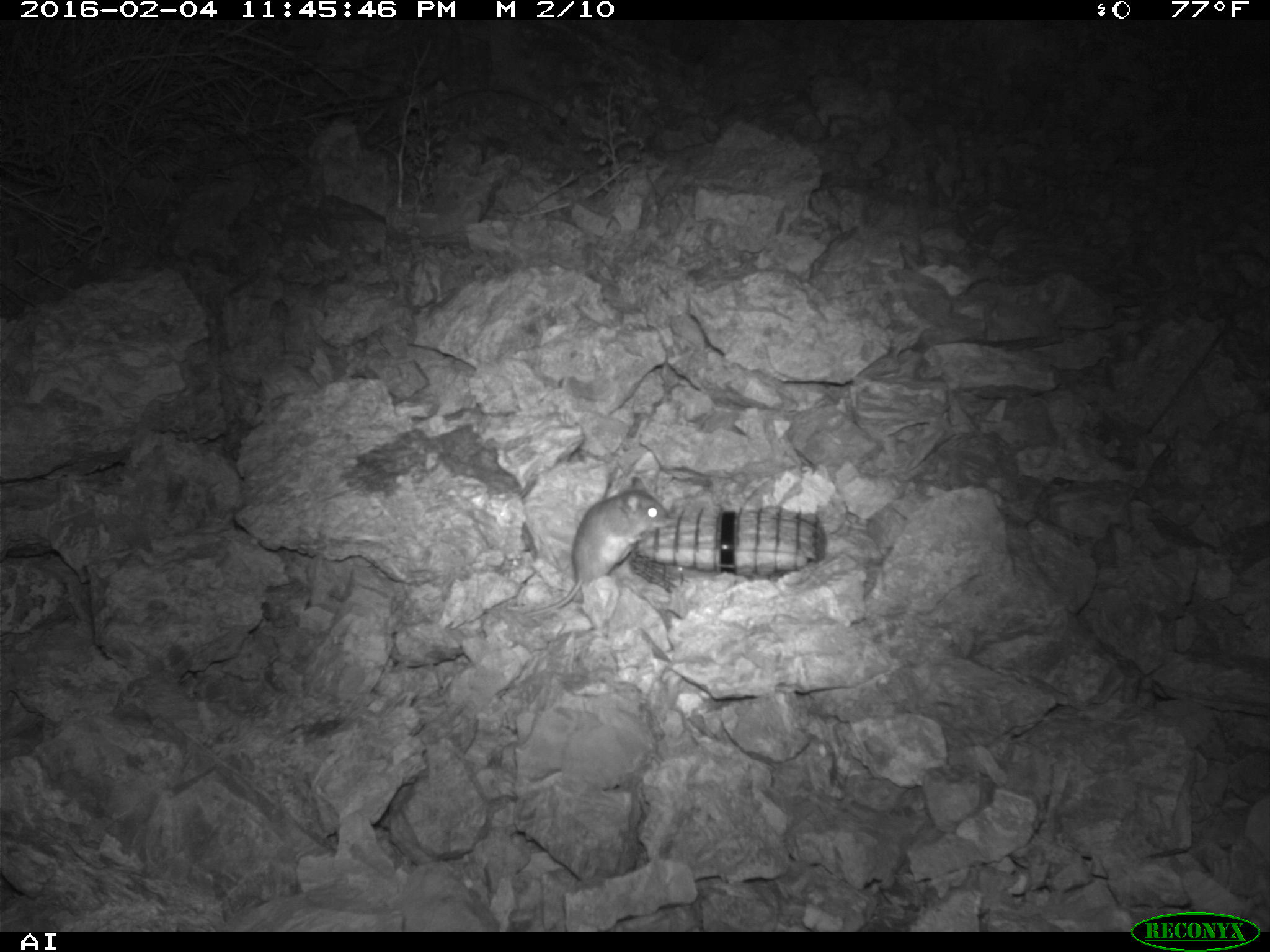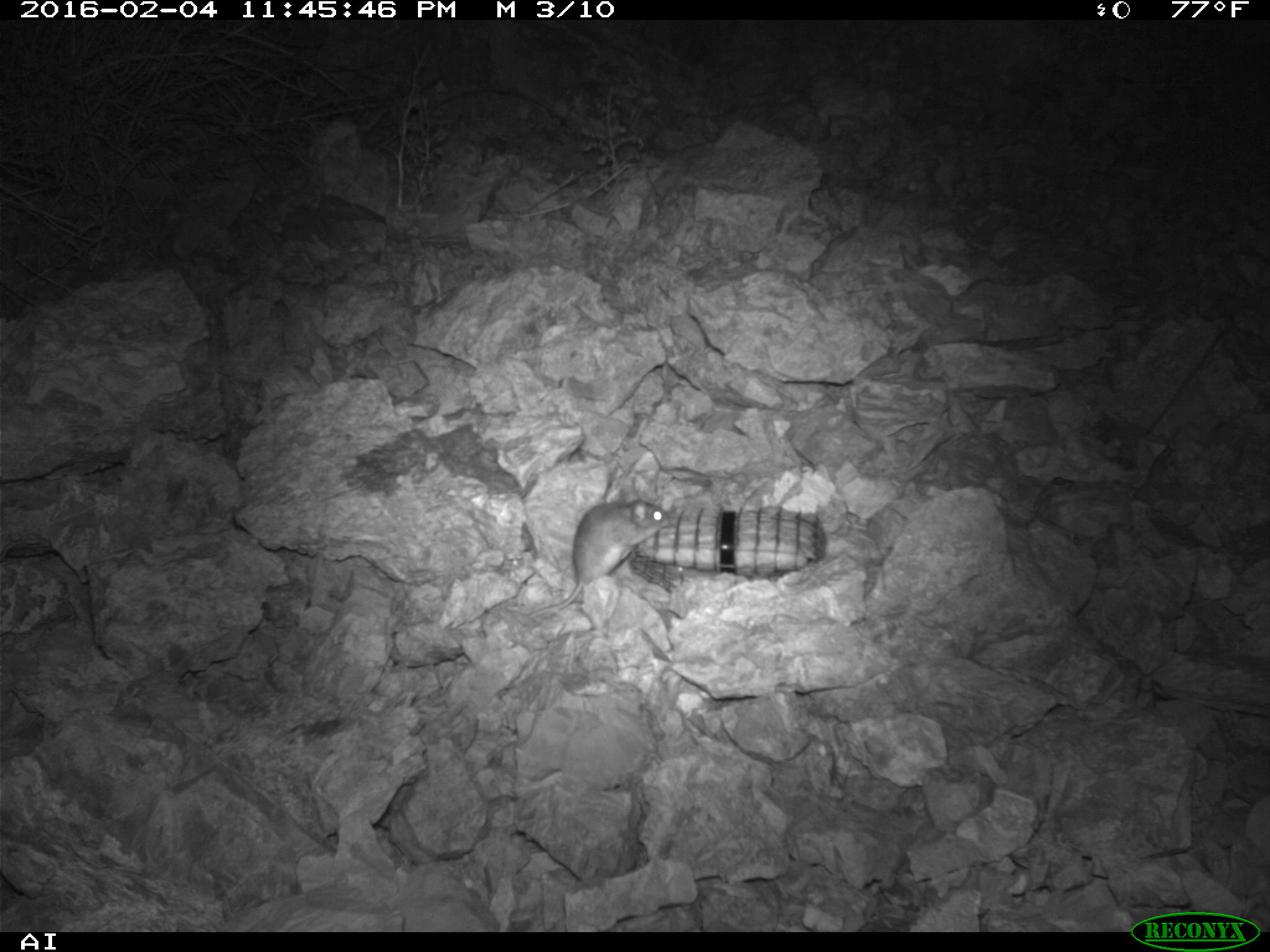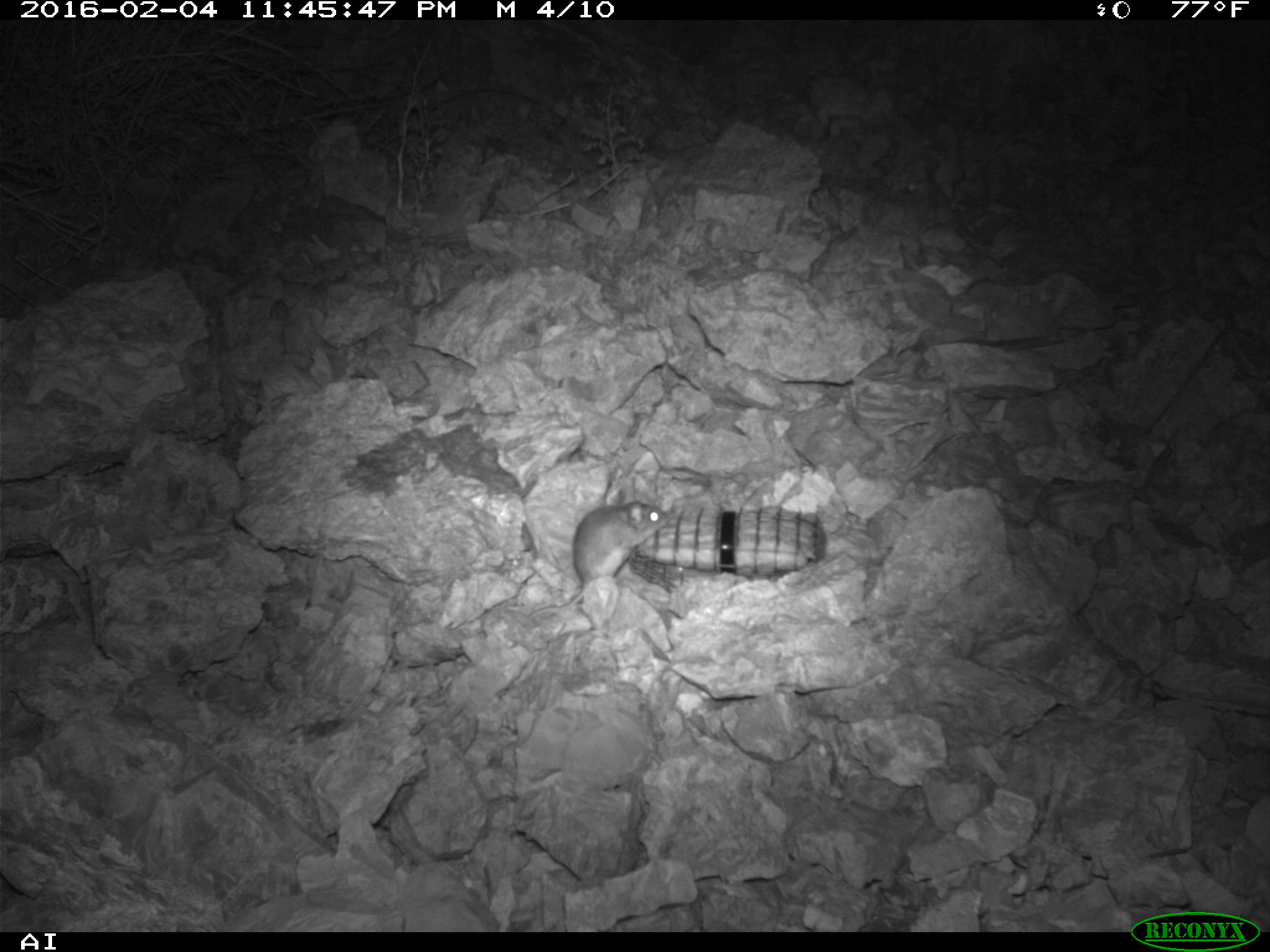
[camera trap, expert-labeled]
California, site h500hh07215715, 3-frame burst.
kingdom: Animalia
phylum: Chordata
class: Mammalia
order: Rodentia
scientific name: Rodentia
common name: rodent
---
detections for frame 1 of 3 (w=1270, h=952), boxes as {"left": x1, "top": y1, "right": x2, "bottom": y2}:
rodent: {"left": 522, "top": 477, "right": 668, "bottom": 617}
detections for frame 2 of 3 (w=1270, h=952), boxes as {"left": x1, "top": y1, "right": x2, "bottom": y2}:
rodent: {"left": 528, "top": 487, "right": 672, "bottom": 619}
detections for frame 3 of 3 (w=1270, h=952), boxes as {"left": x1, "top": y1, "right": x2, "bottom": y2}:
rodent: {"left": 528, "top": 488, "right": 669, "bottom": 616}